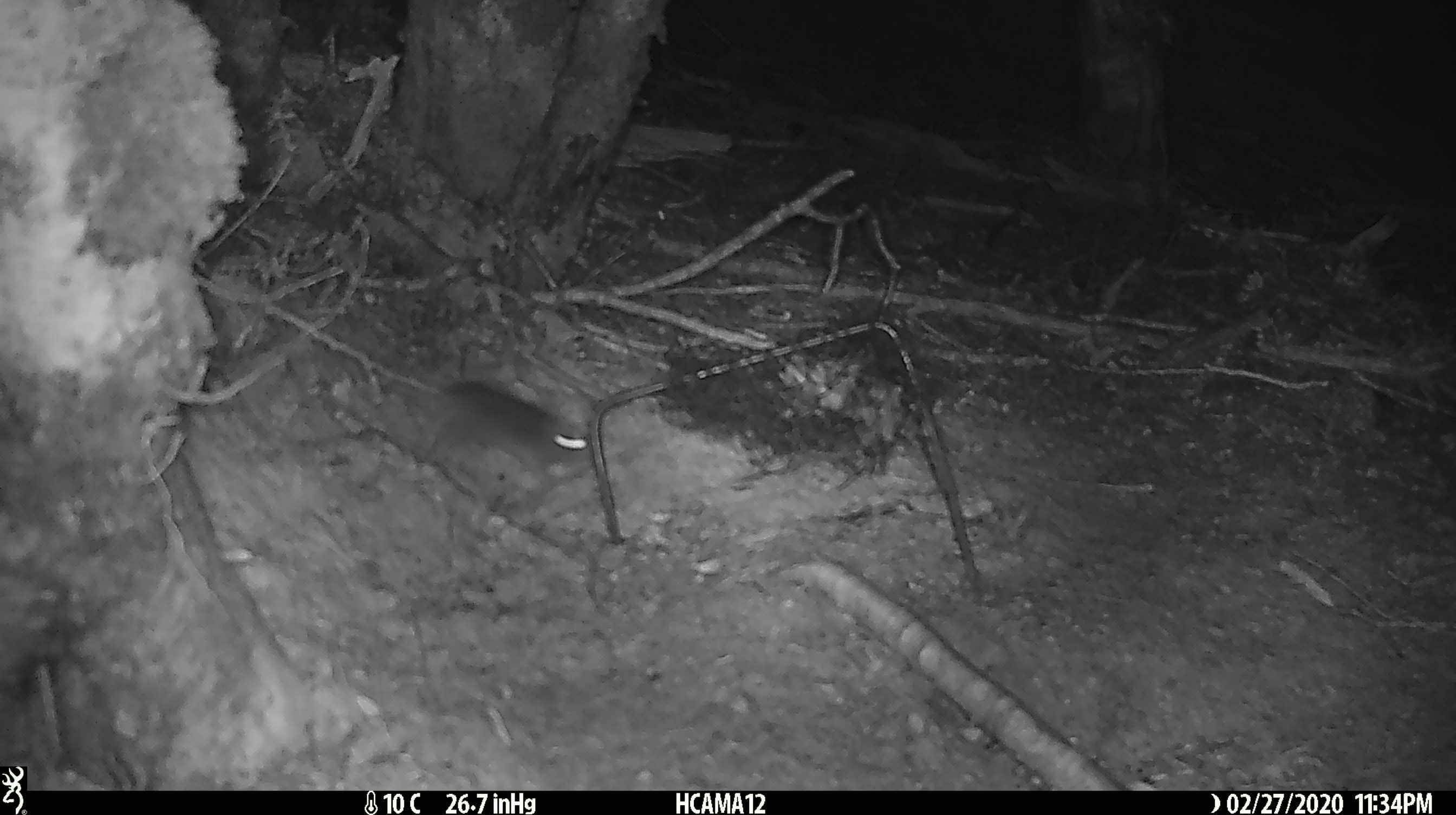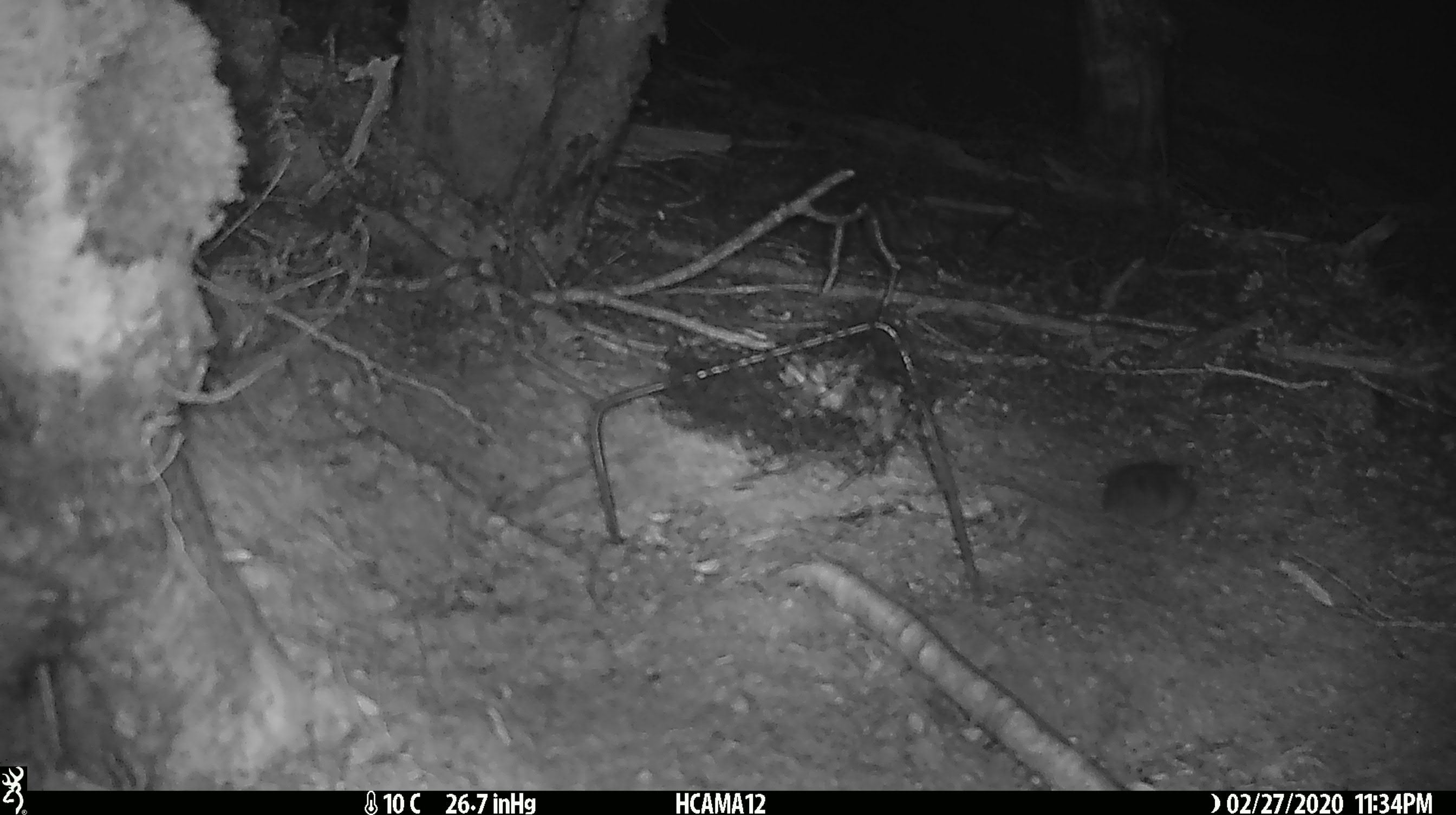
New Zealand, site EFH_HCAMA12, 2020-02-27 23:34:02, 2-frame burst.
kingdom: Animalia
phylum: Chordata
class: Mammalia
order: Rodentia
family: Muridae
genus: Mus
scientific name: Mus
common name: mouse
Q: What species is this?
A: Mouse (Mus).